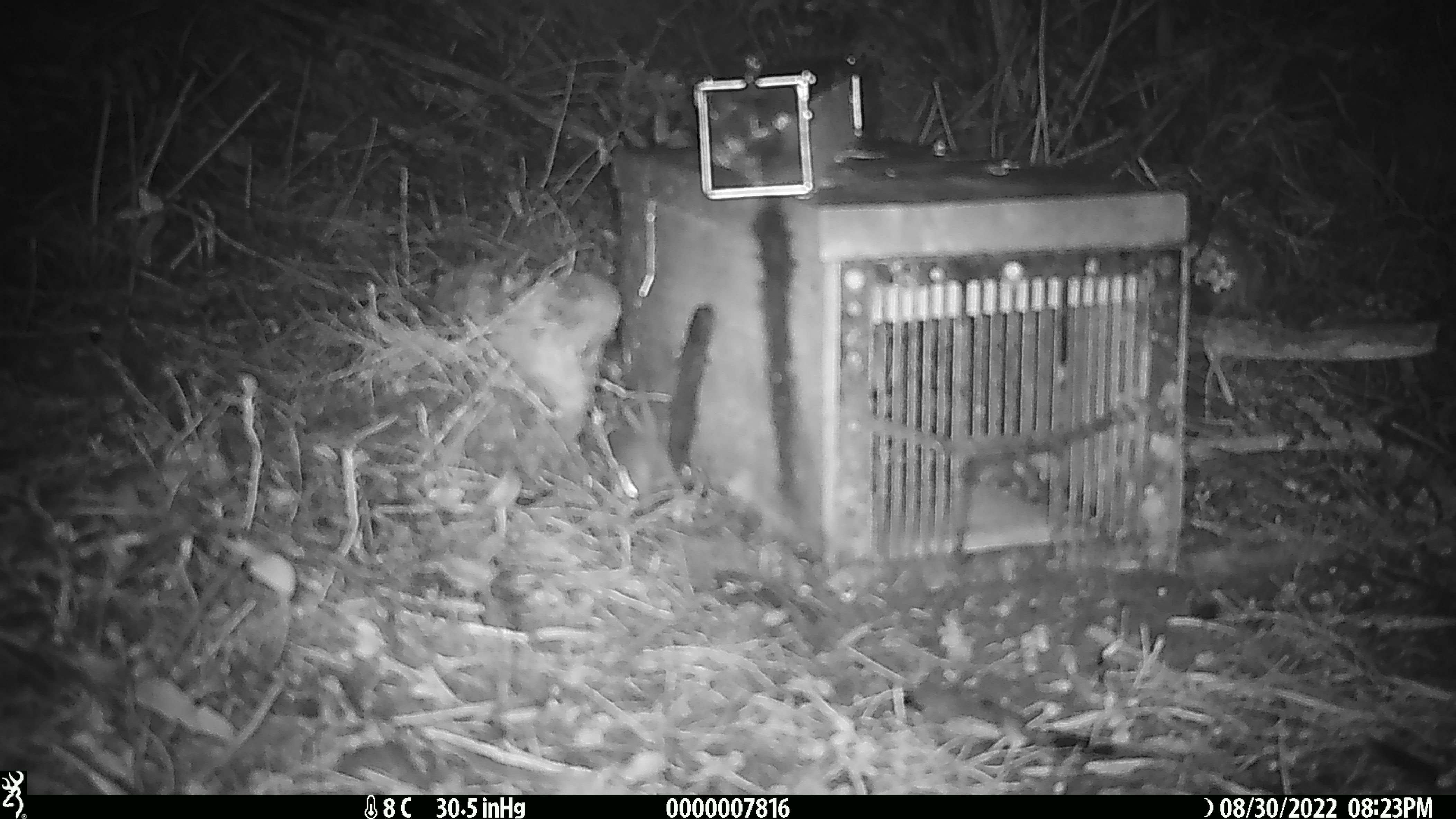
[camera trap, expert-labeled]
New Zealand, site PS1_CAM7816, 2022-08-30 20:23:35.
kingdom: Animalia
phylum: Chordata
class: Mammalia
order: Rodentia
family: Muridae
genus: Mus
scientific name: Mus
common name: mouse